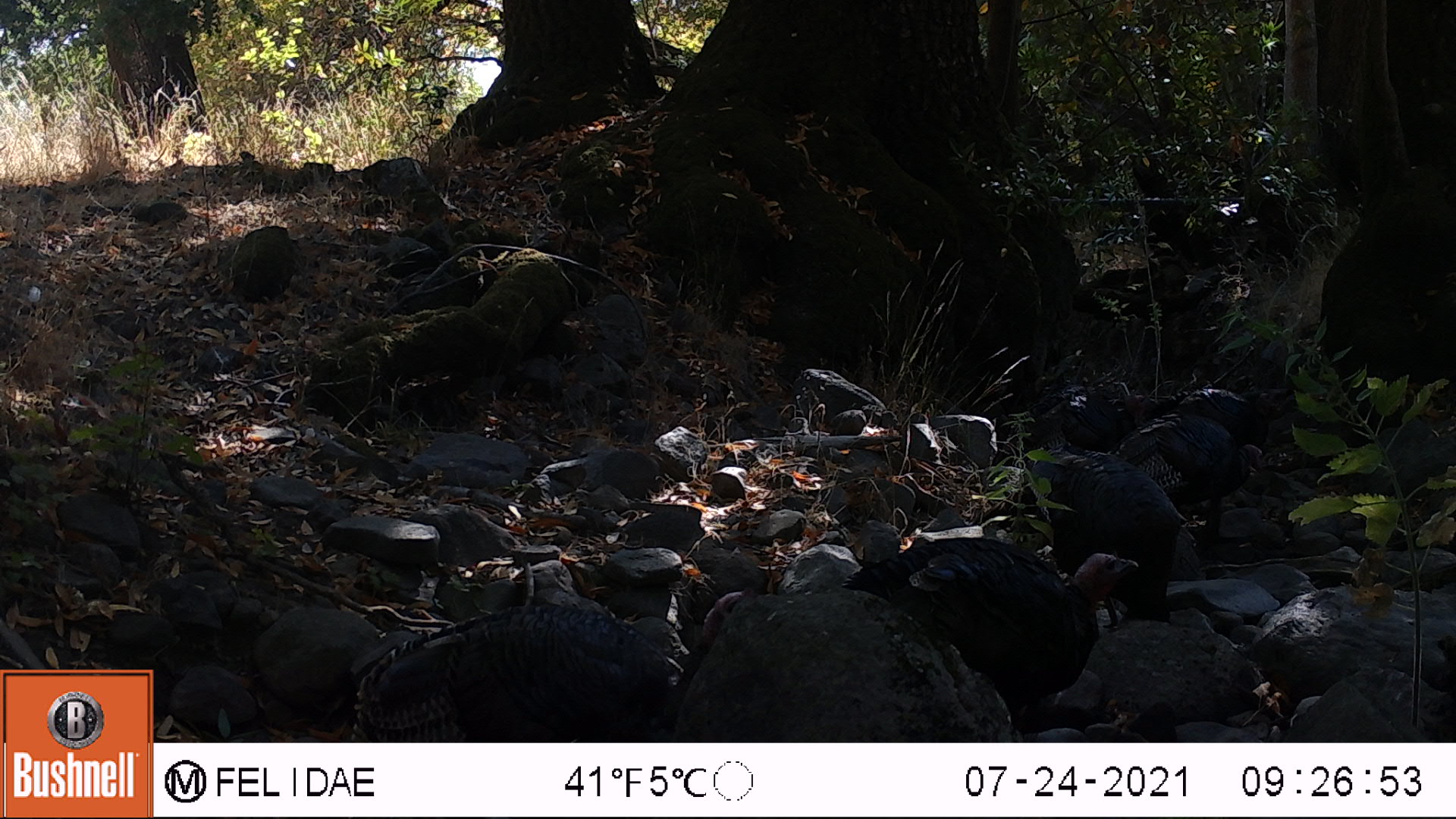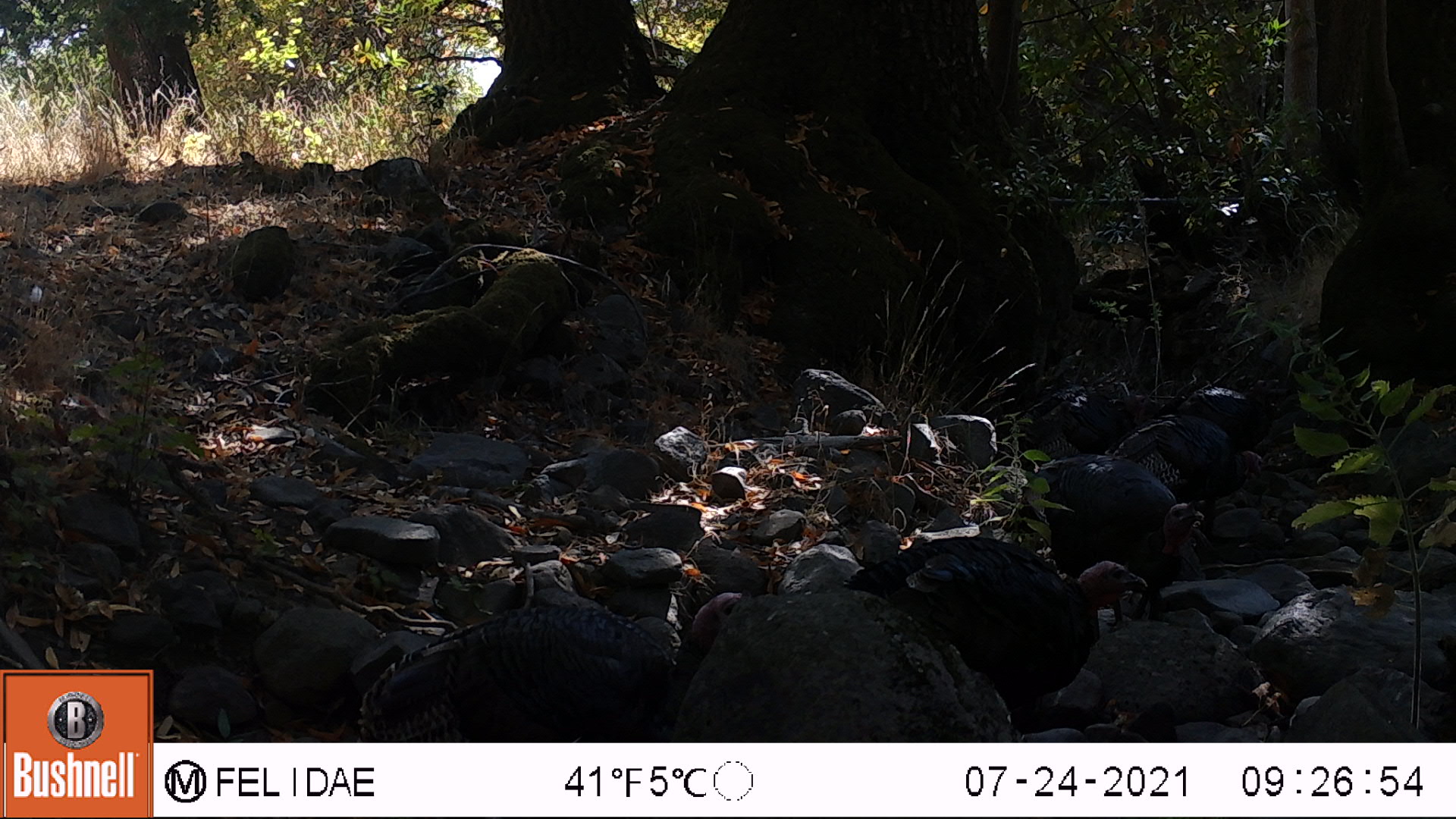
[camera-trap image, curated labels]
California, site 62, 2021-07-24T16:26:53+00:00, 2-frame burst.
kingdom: Animalia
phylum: Chordata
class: Aves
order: Galliformes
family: Phasianidae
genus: Meleagris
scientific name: Meleagris gallopavo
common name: turkey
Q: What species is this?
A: Turkey (Meleagris gallopavo).